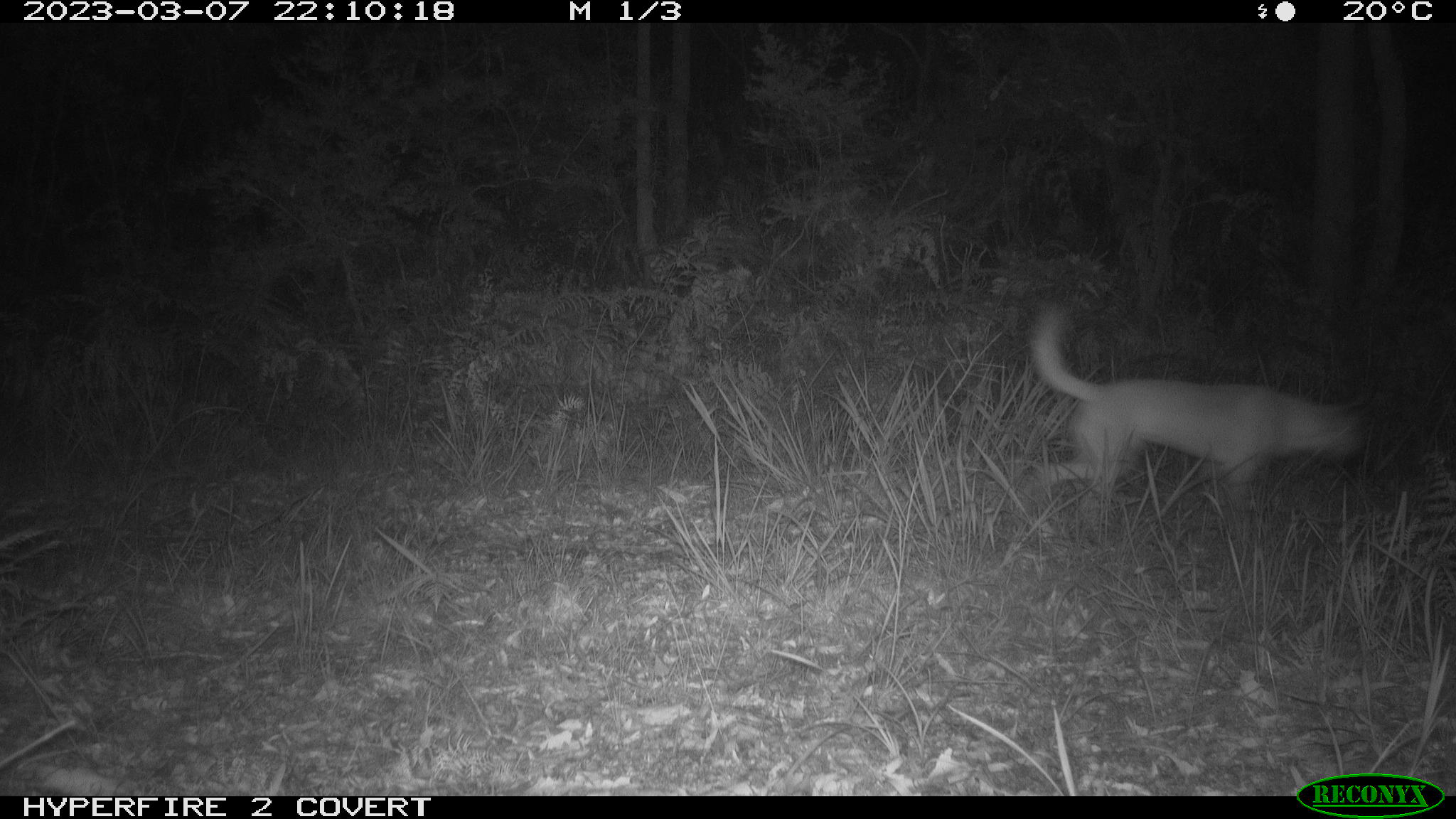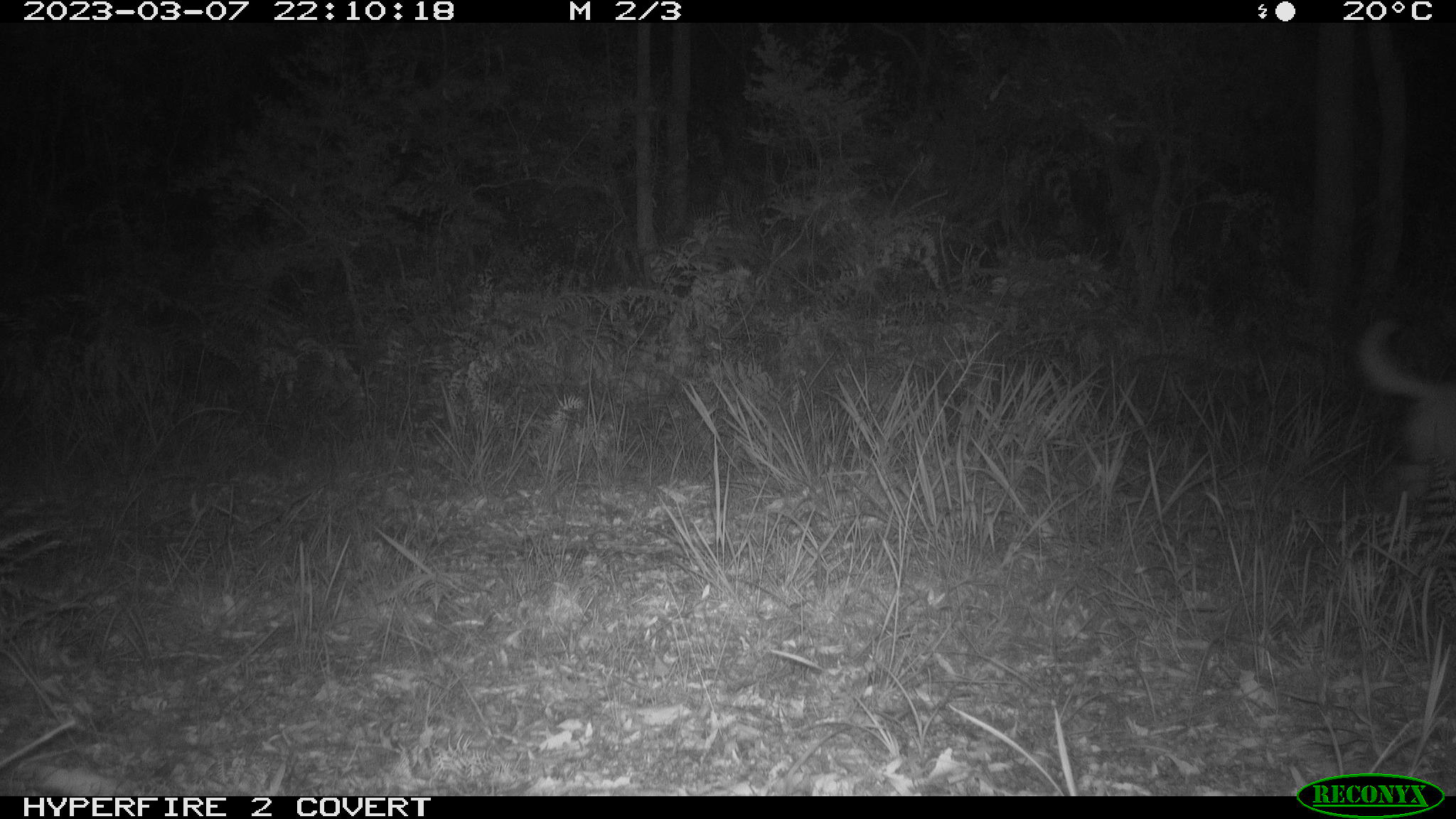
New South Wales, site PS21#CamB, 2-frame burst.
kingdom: Animalia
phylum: Chordata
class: Mammalia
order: Carnivora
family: Canidae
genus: Canis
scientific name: Canis familiaris dingo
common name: dingo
Dingo (Canis familiaris dingo).